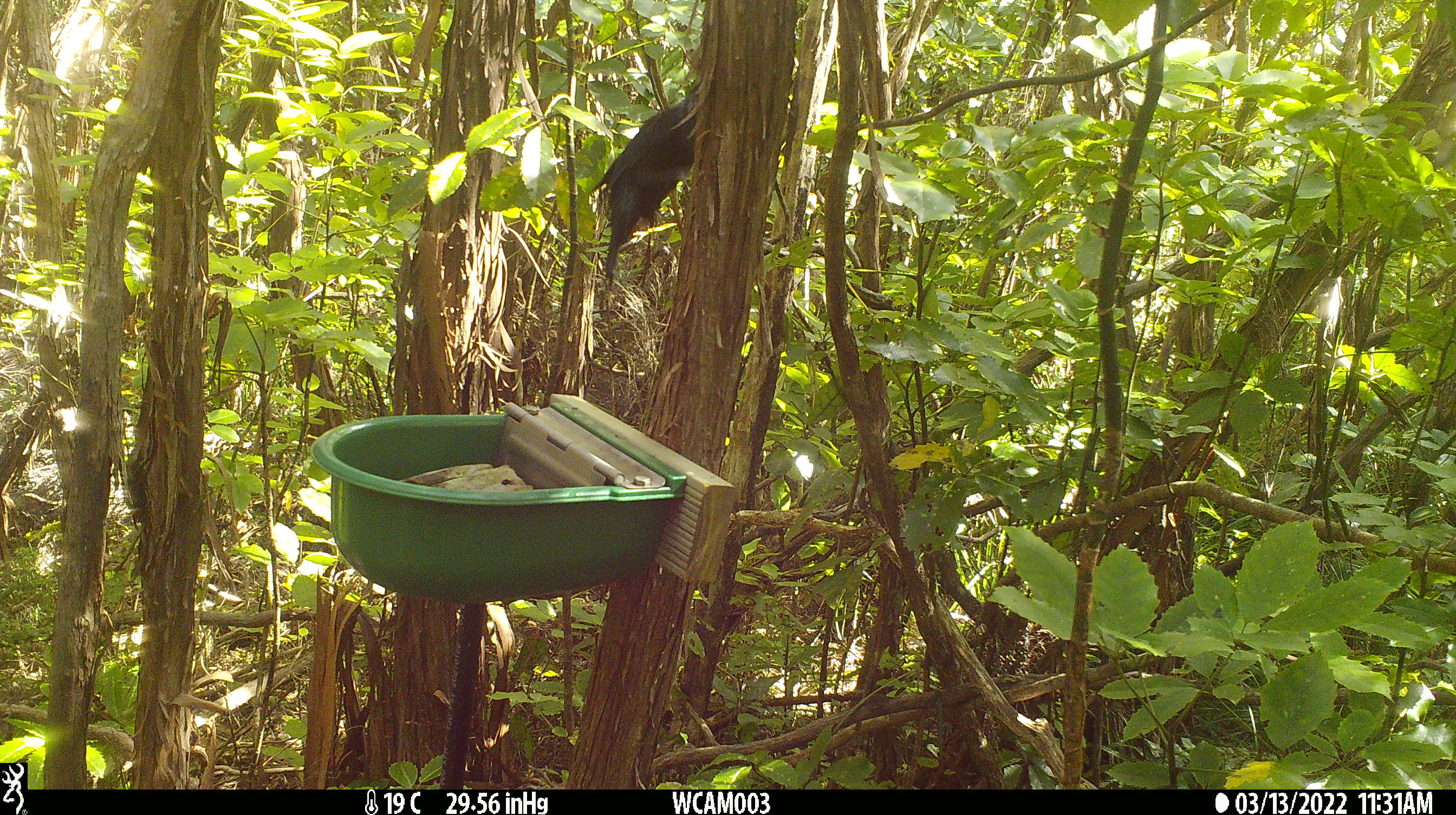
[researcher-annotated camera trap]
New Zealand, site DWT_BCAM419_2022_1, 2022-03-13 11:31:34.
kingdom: Animalia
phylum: Chordata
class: Aves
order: Passeriformes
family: Meliphagidae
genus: Prosthemadera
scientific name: Prosthemadera novaeseelandiae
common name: tui